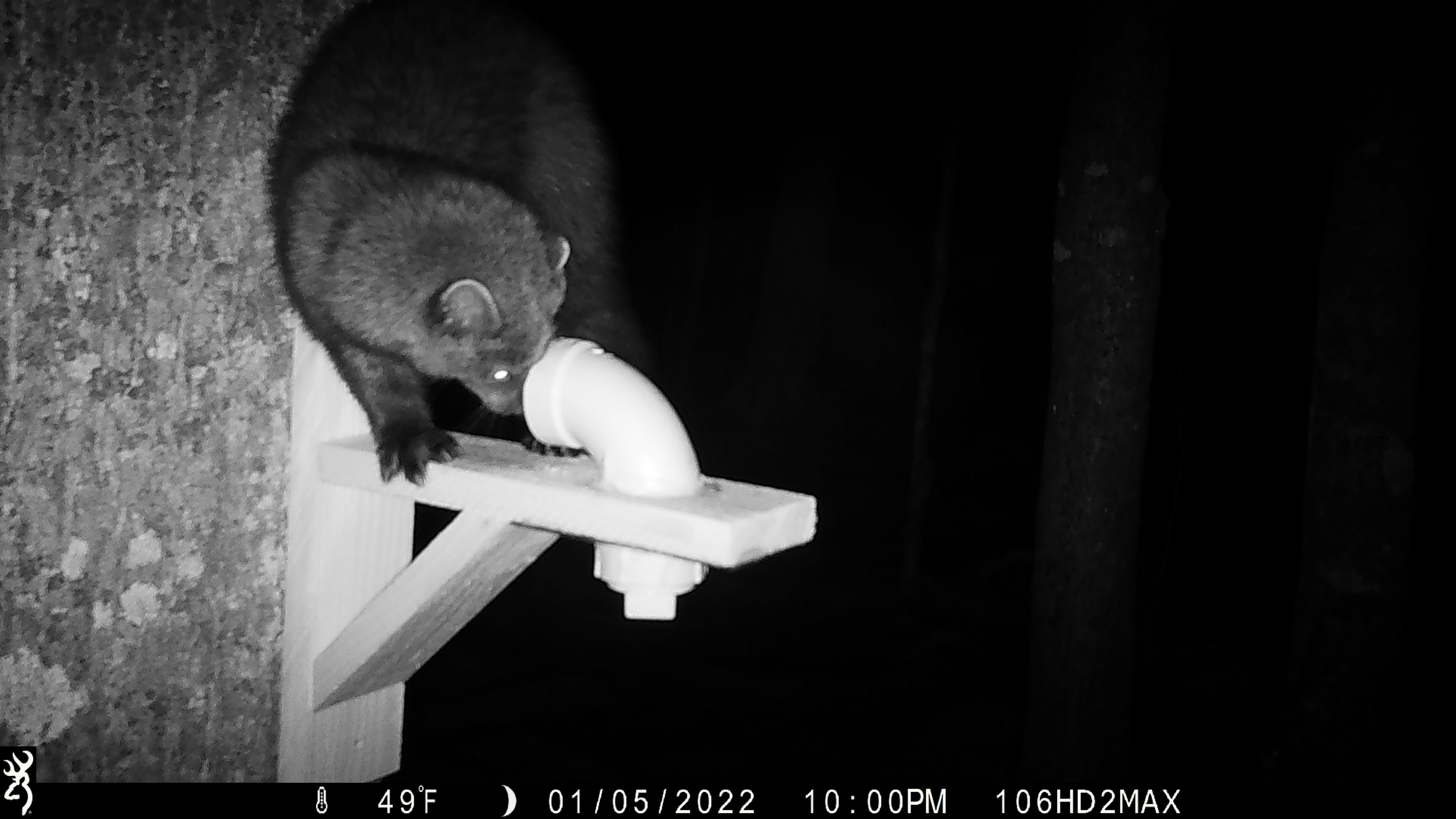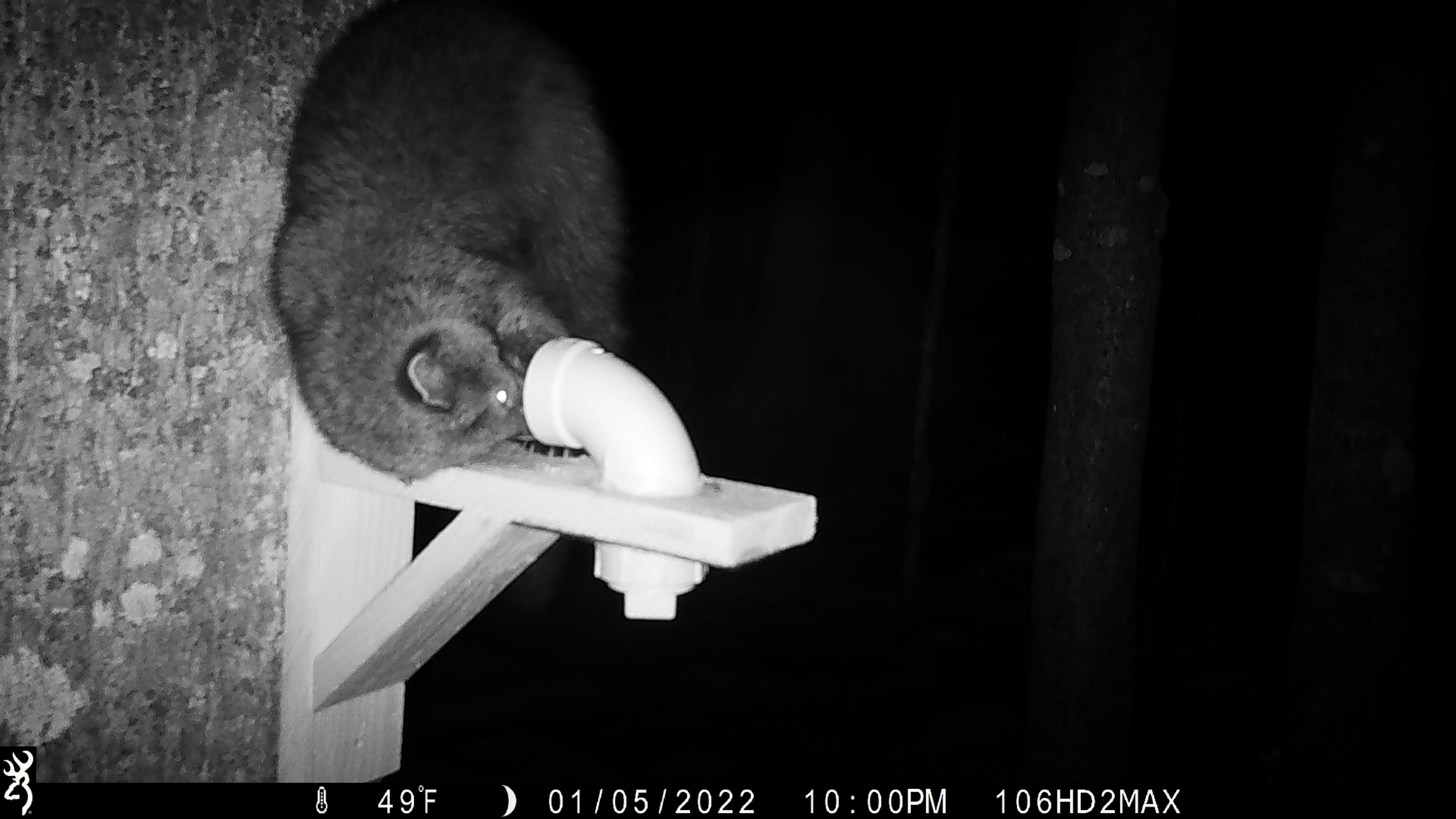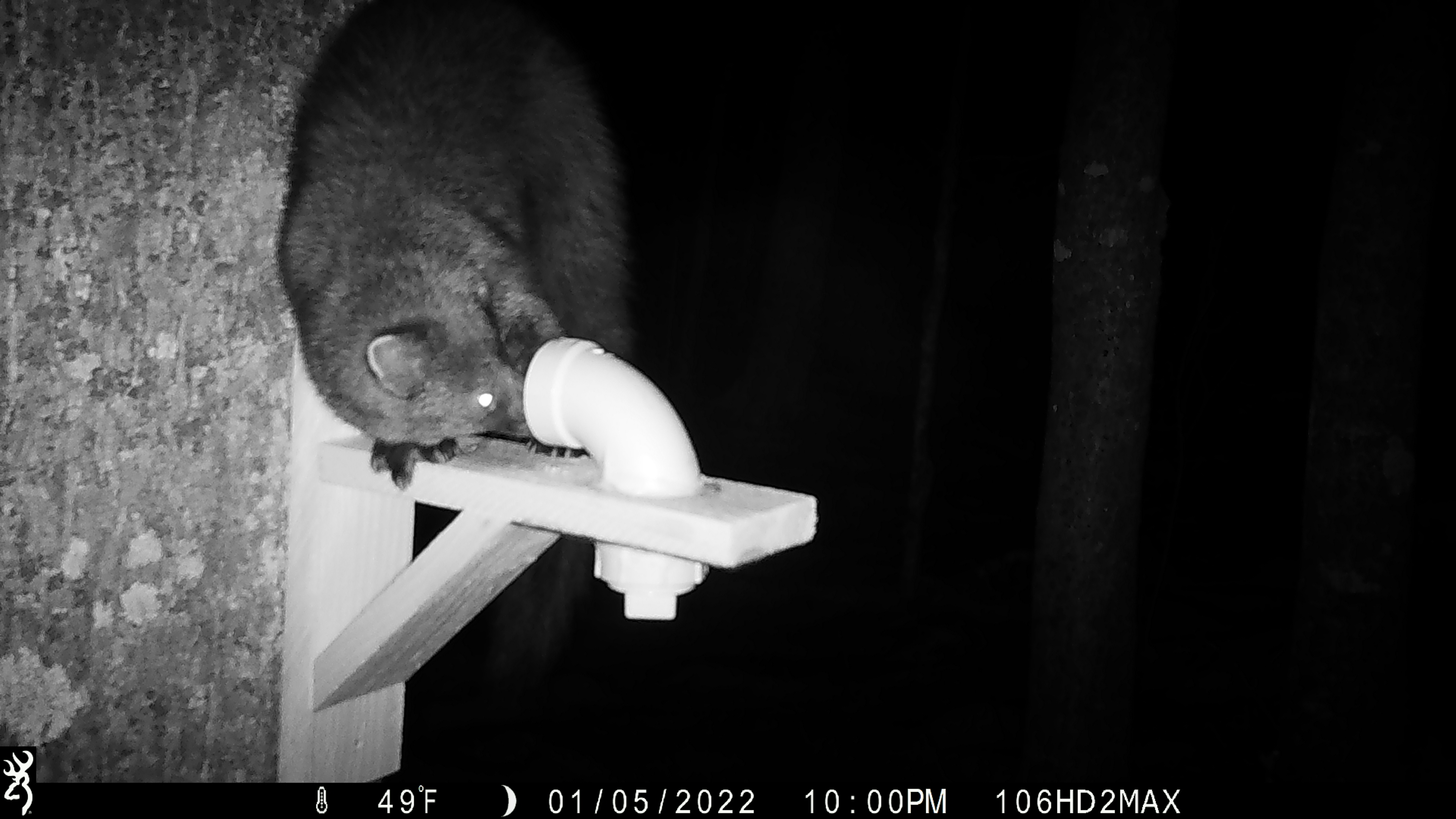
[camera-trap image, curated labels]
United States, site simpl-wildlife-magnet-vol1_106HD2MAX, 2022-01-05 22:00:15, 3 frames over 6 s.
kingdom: Animalia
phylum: Chordata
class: Mammalia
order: Carnivora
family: Mustelidae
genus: Pekania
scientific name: Pekania pennanti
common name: fisher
Fisher (Pekania pennanti).